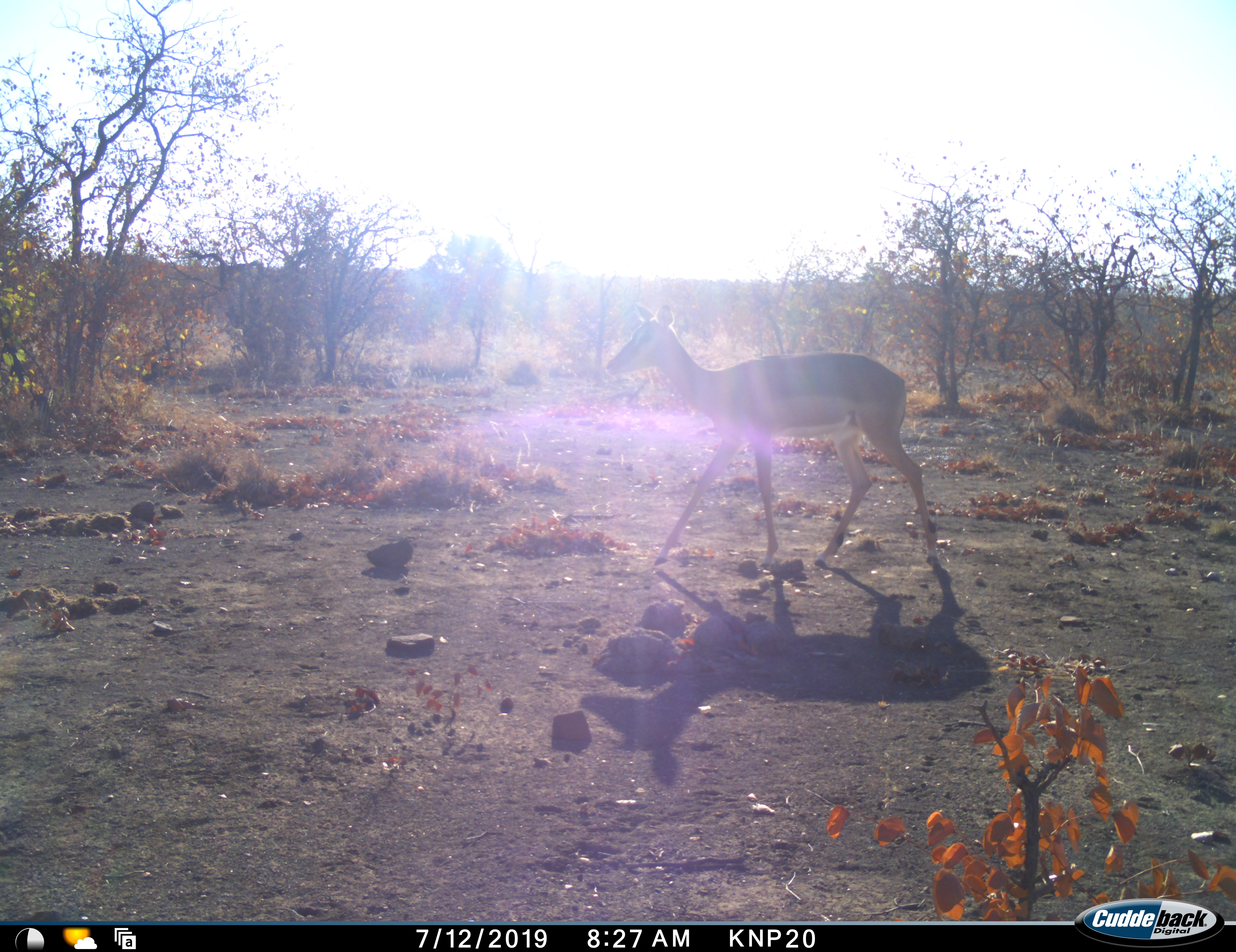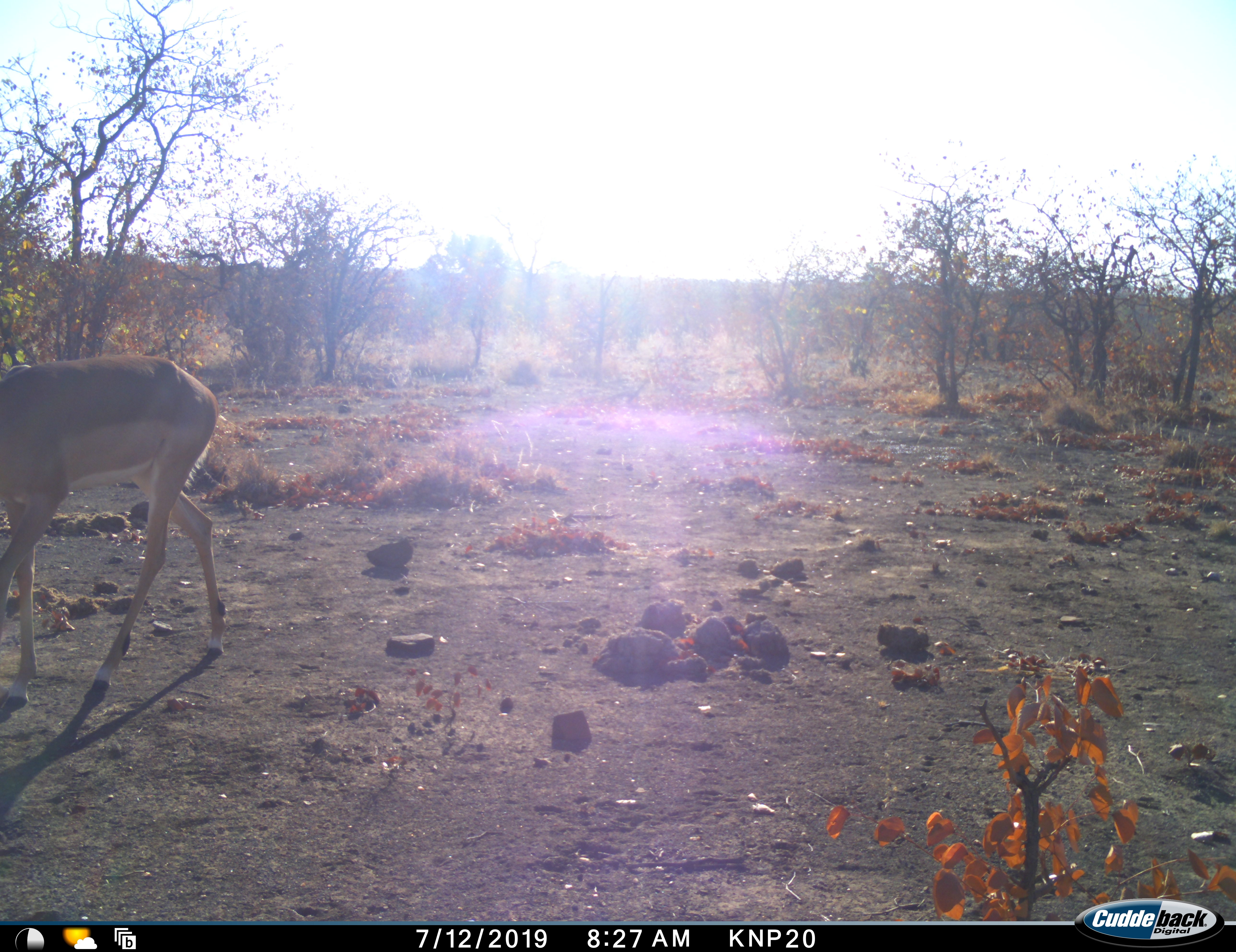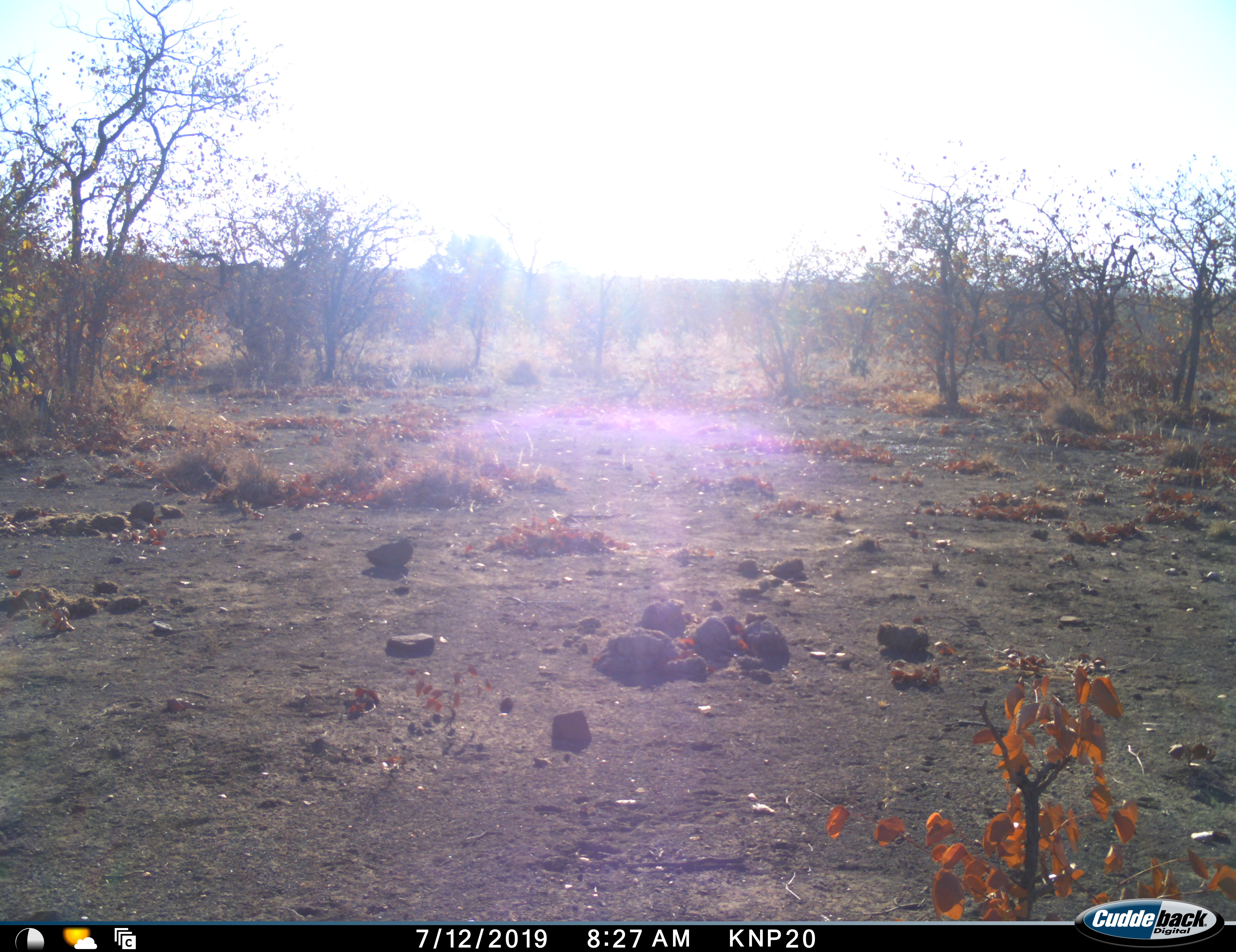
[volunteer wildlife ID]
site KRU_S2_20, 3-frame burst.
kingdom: Animalia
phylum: Chordata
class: Mammalia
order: Artiodactyla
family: Bovidae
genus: Aepyceros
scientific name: Aepyceros melampus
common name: impala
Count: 1.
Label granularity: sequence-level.